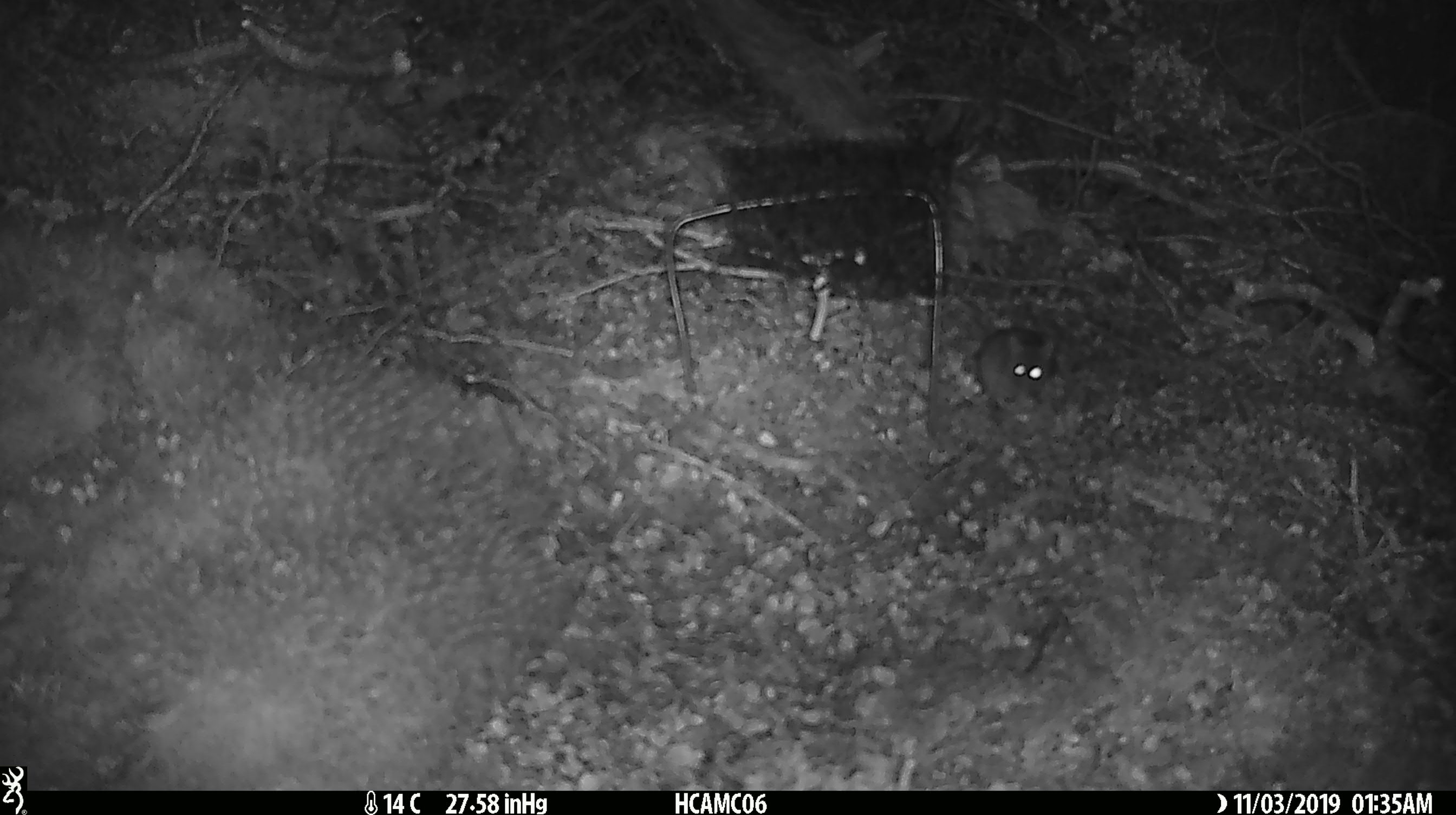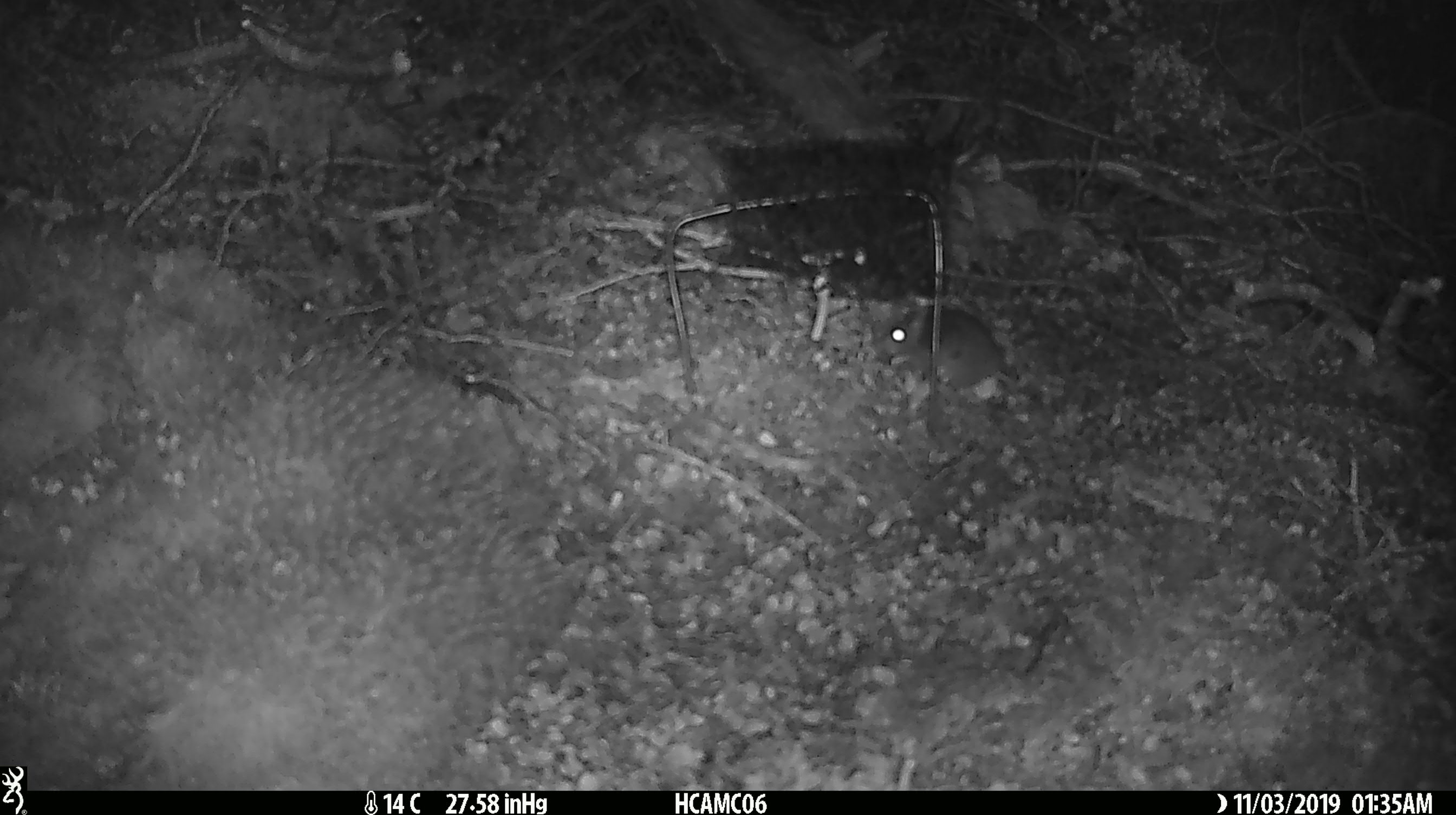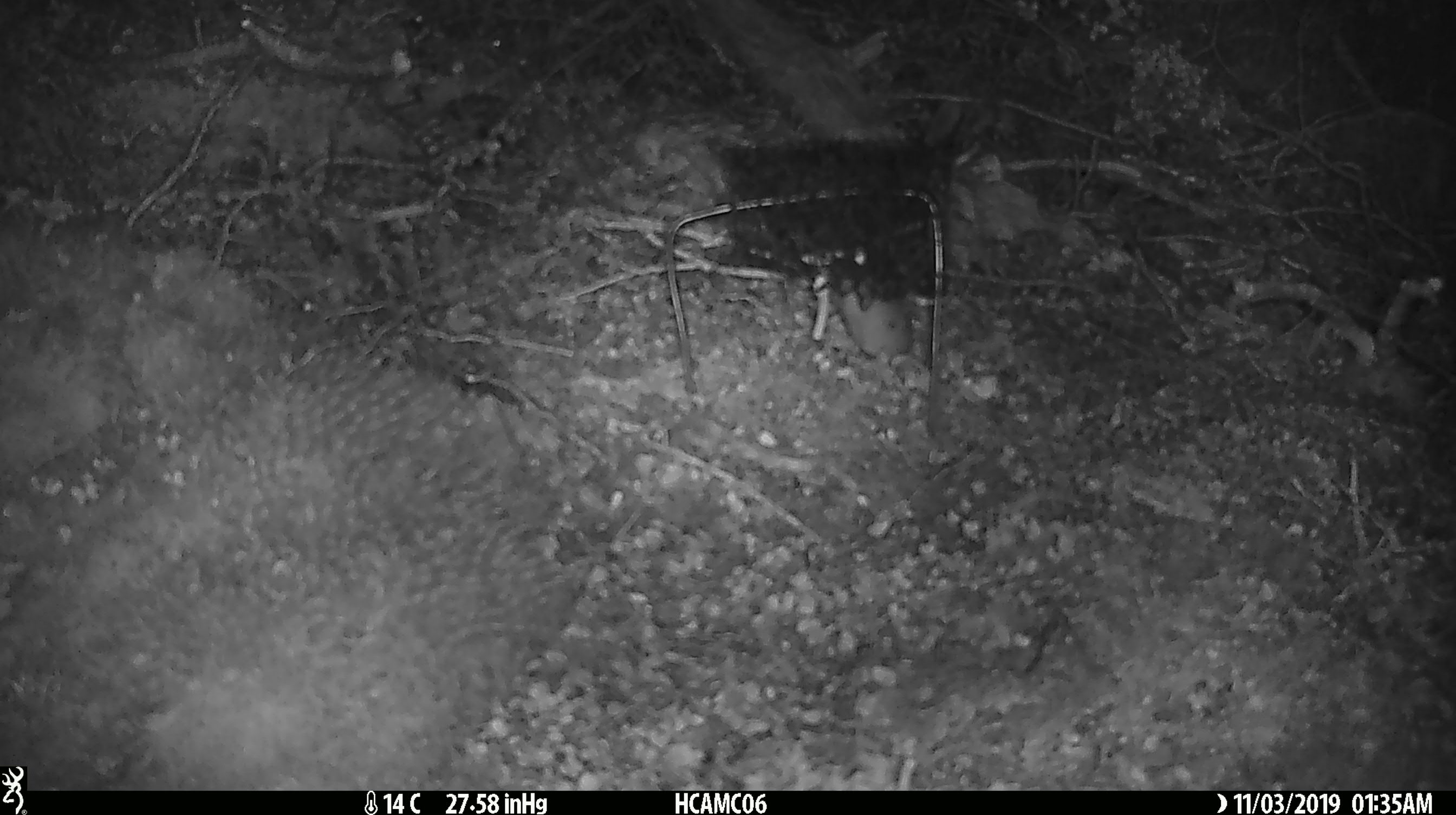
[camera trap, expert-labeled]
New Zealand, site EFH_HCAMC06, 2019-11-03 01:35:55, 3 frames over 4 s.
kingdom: Animalia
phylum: Chordata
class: Mammalia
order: Rodentia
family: Muridae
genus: Mus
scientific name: Mus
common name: mouse